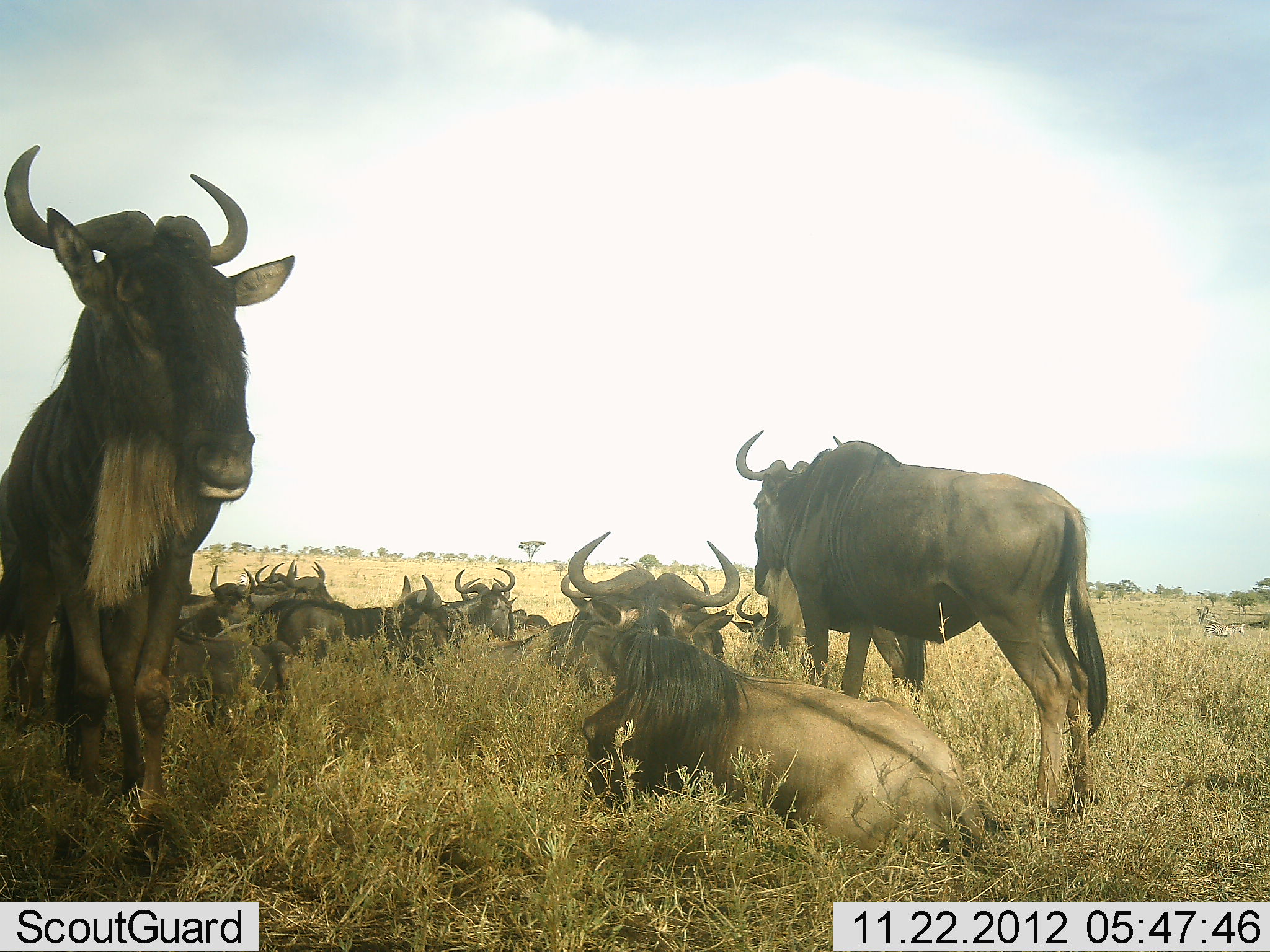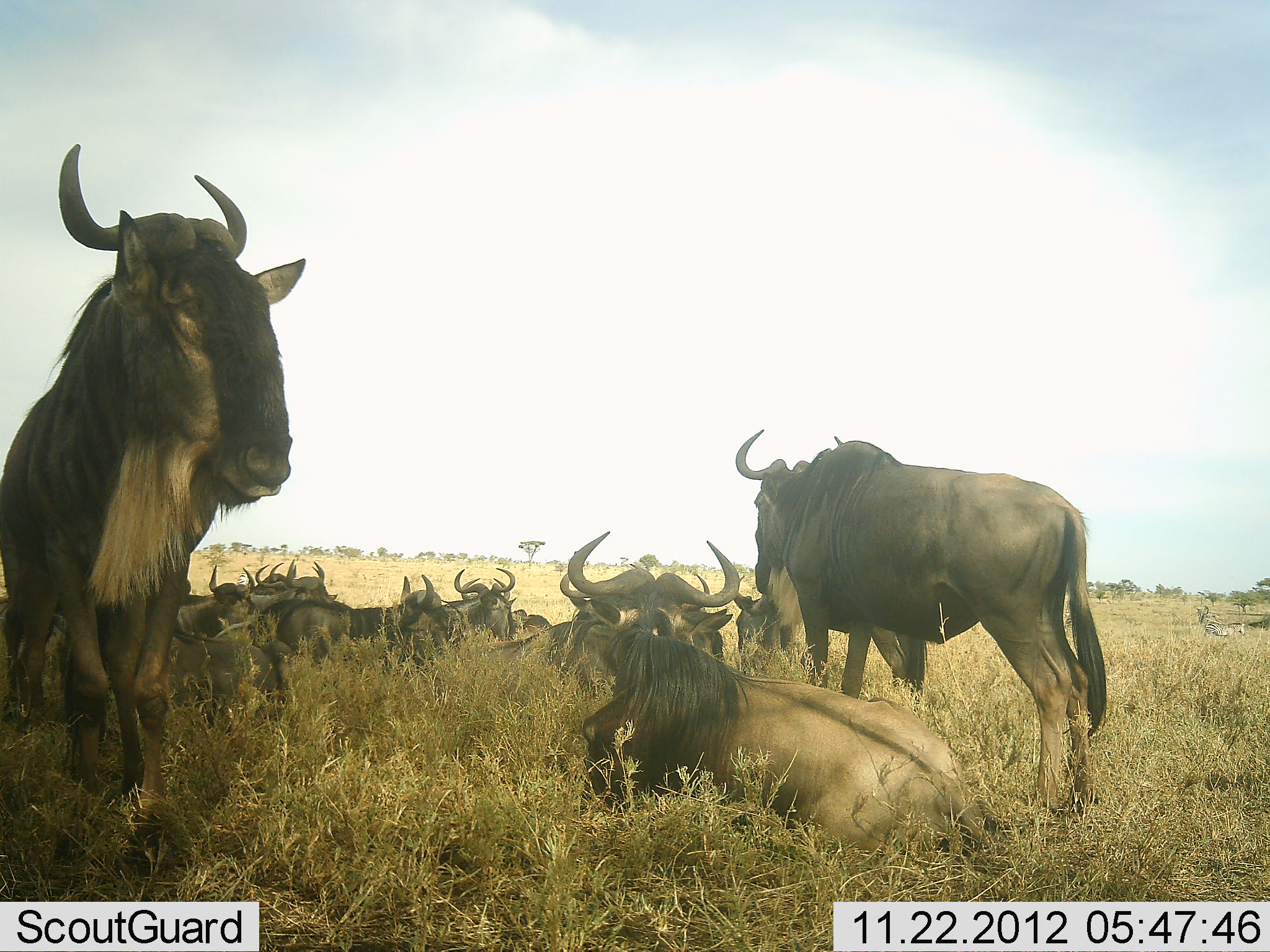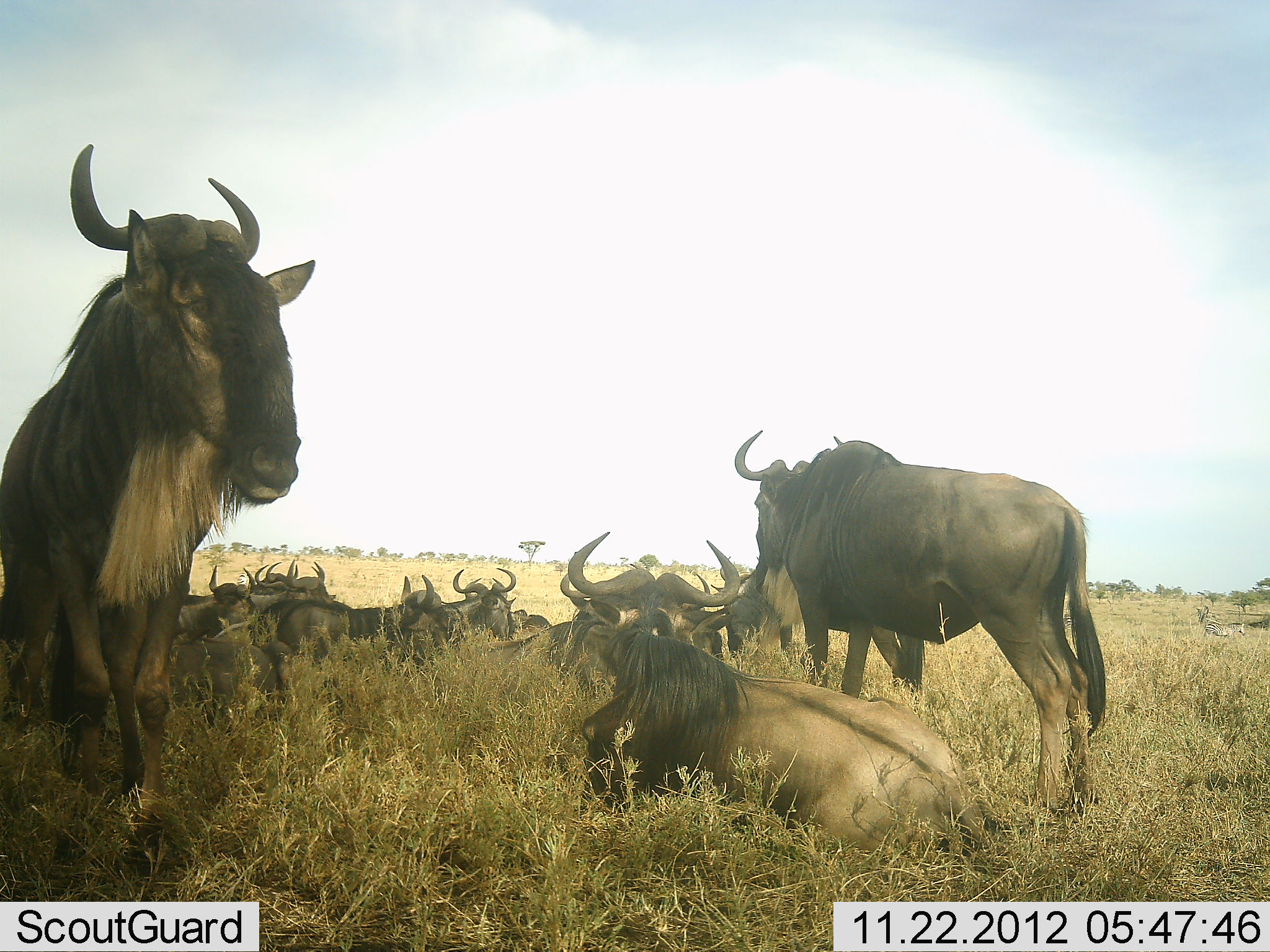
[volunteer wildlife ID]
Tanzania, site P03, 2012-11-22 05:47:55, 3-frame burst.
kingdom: Animalia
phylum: Chordata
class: Mammalia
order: Artiodactyla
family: Bovidae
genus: Connochaetes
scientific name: Connochaetes taurinus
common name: blue wildebeest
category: wildebeest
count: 11-50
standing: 80%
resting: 100%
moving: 0%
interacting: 0%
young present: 0%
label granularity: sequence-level